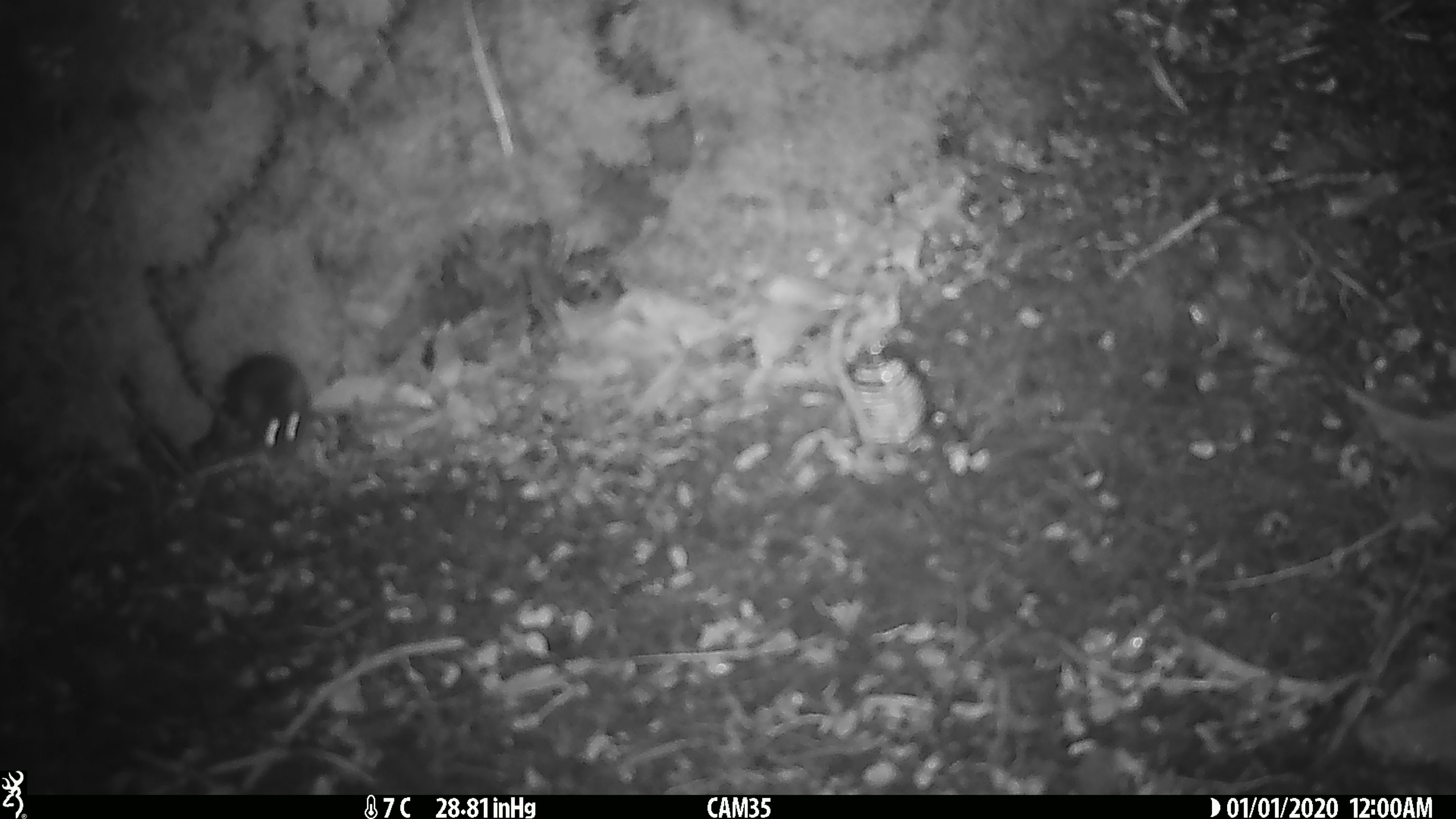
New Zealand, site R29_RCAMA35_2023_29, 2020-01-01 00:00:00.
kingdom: Animalia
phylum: Chordata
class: Mammalia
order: Rodentia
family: Muridae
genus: Mus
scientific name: Mus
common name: mouse